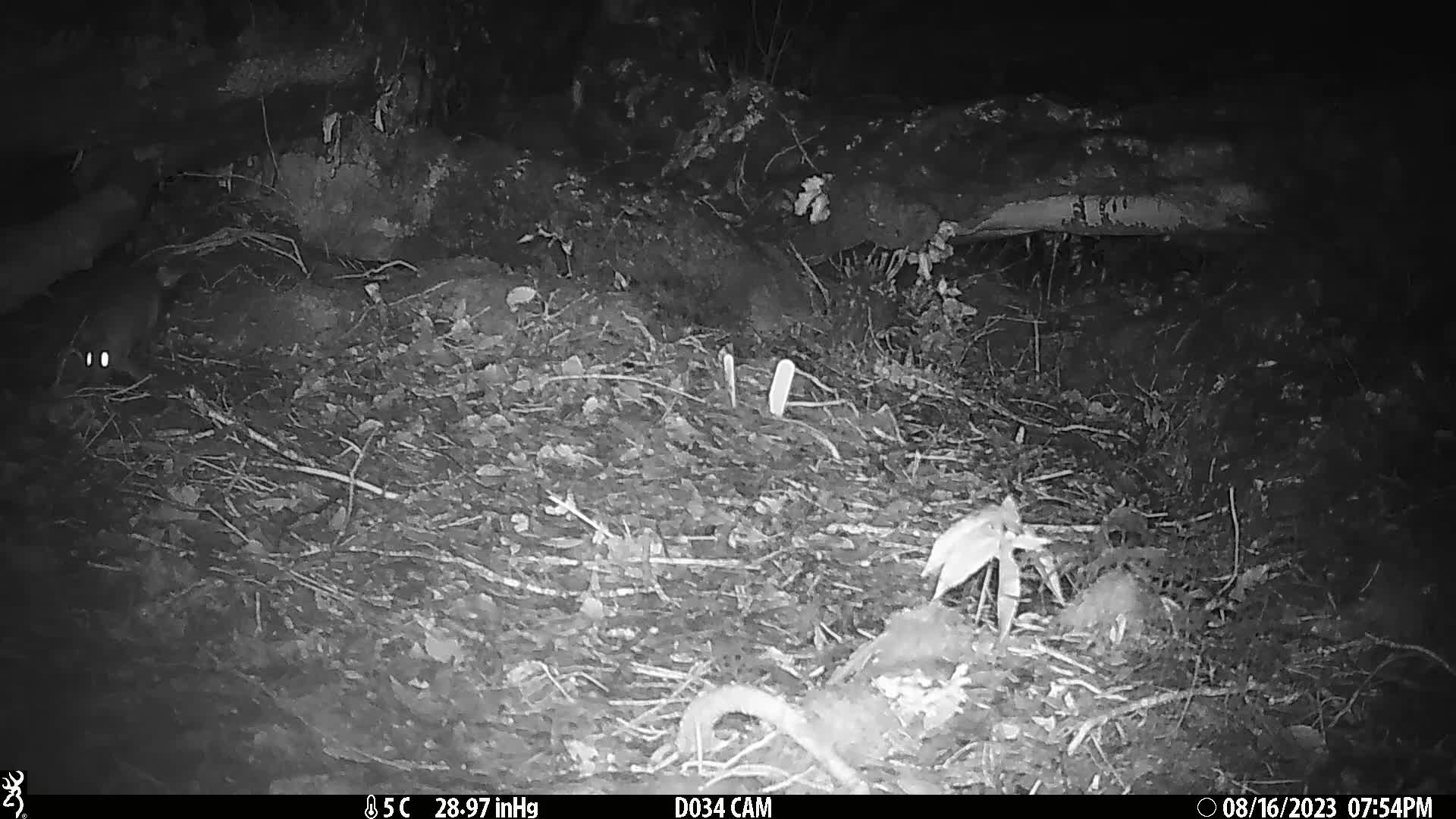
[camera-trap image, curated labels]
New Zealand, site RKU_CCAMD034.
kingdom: Animalia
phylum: Chordata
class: Mammalia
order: Rodentia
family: Muridae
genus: Rattus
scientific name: Rattus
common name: rat